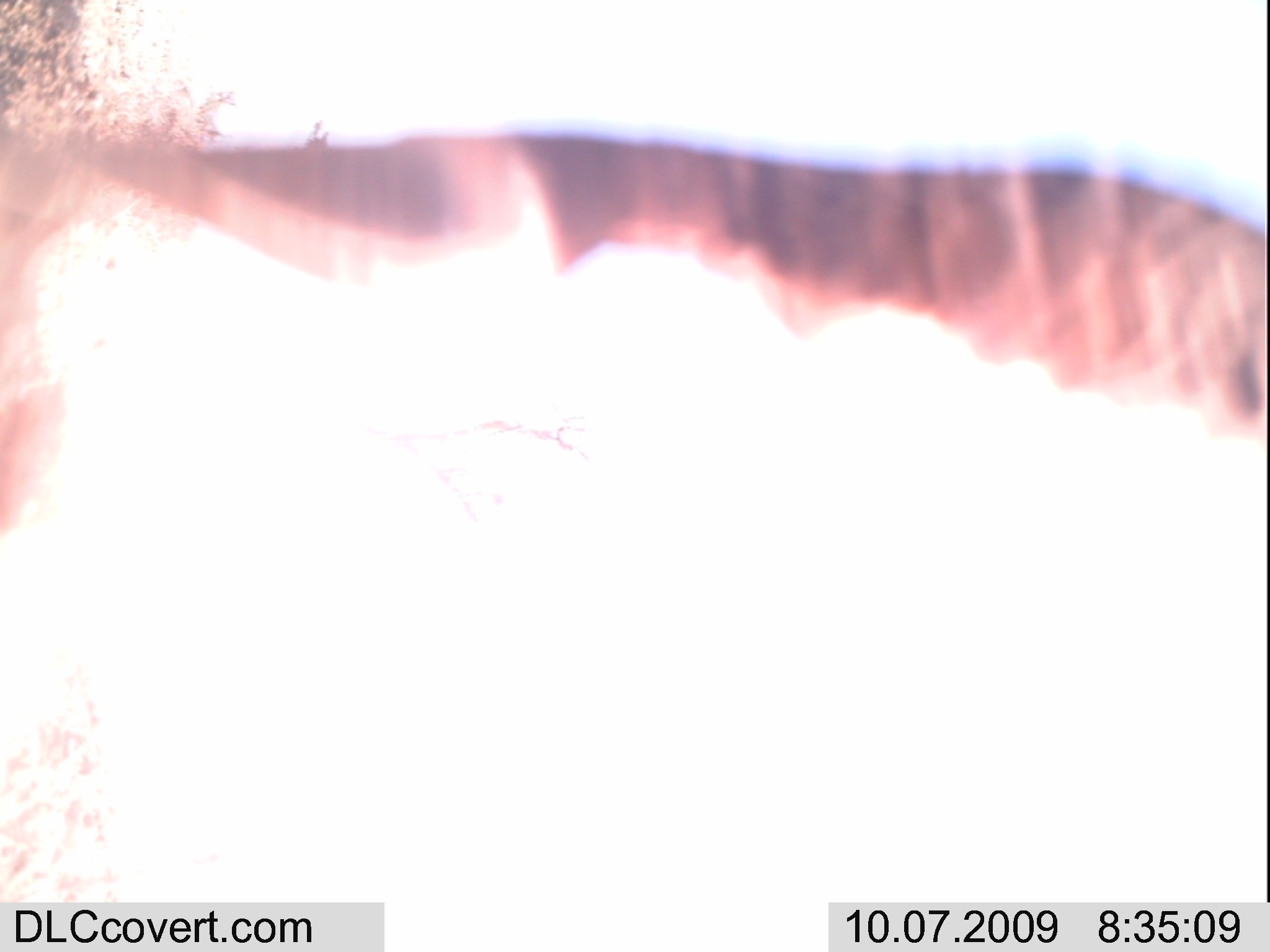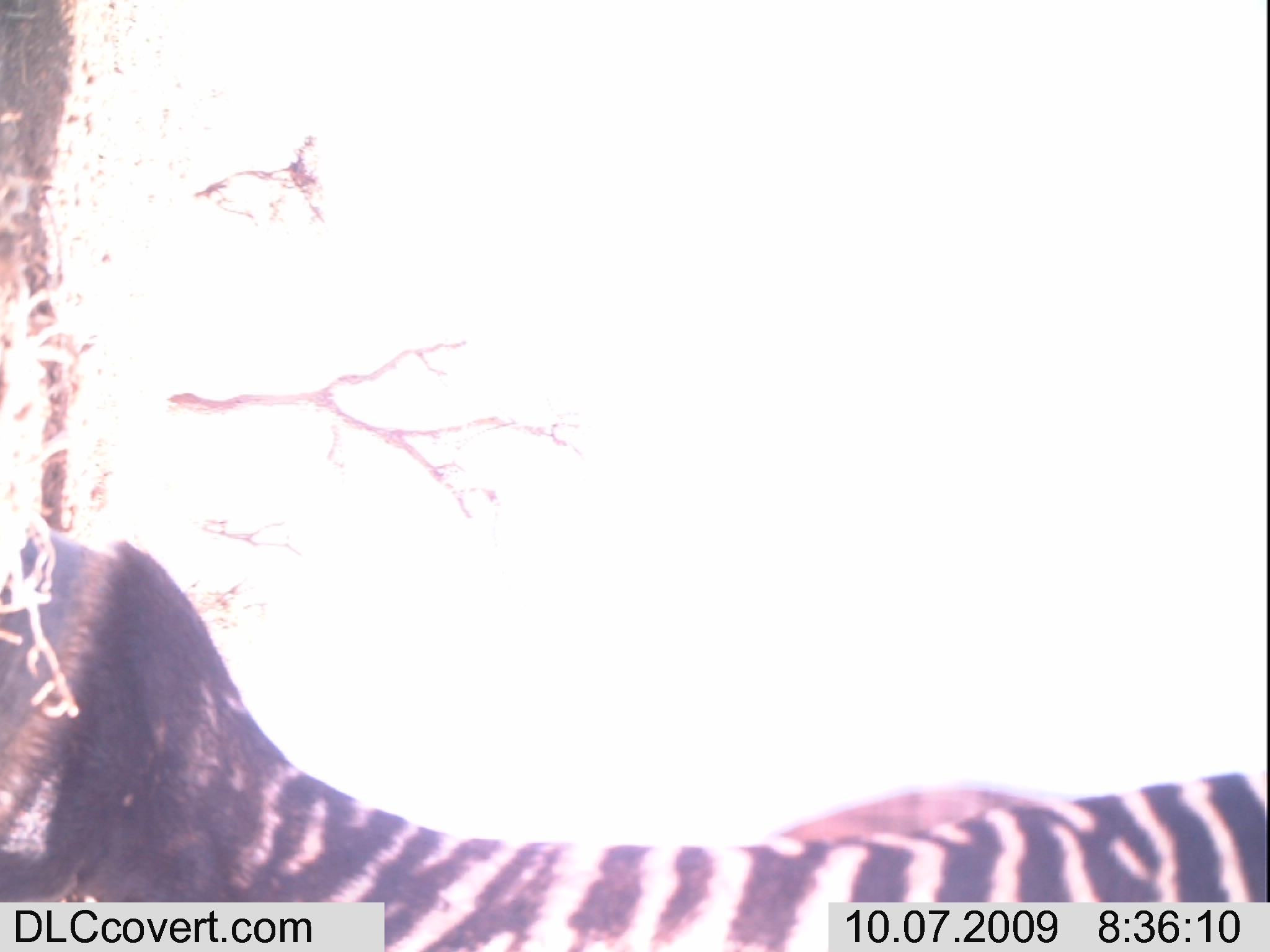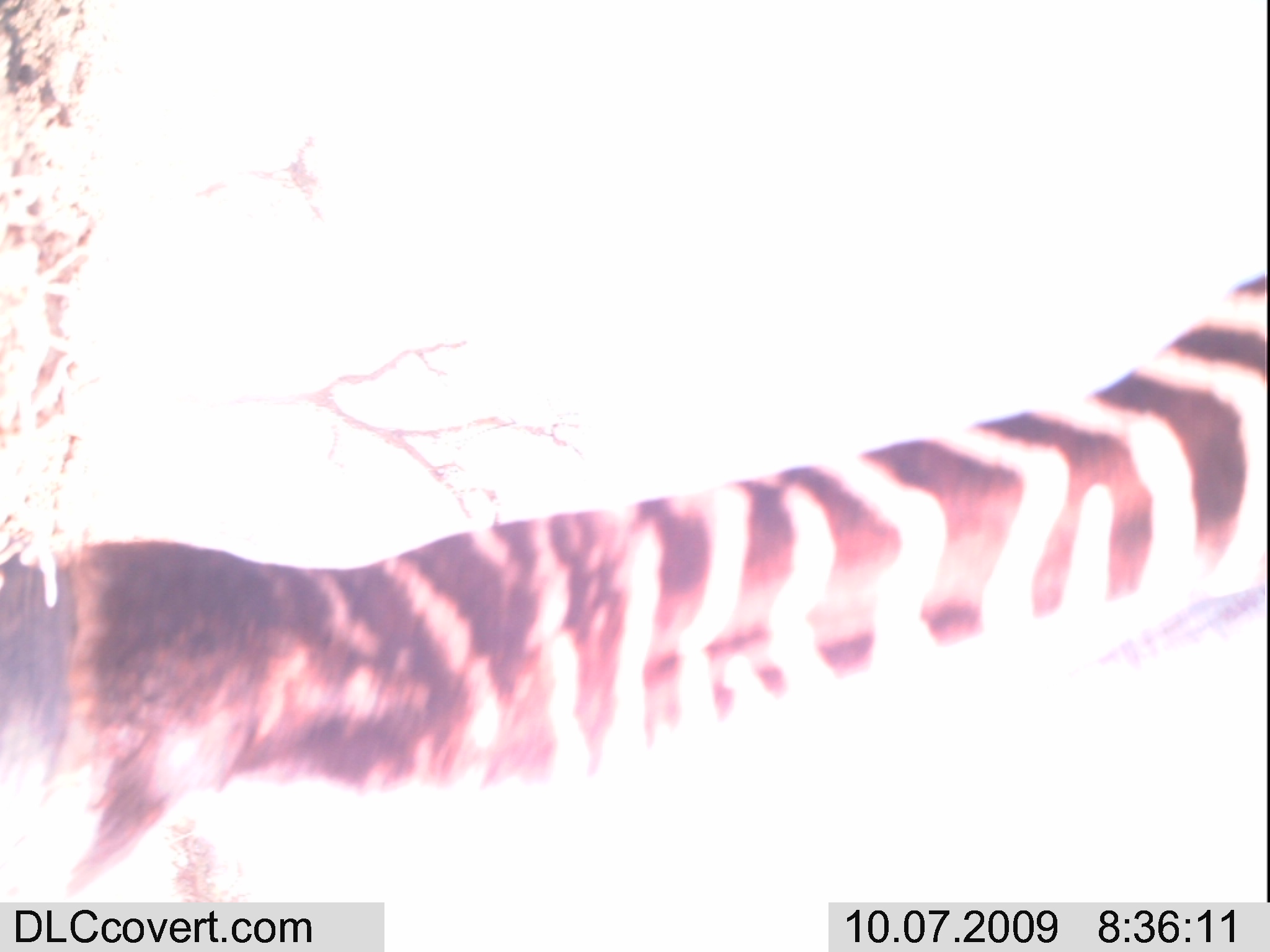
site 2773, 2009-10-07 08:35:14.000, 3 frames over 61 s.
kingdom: Animalia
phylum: Chordata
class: Mammalia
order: Perissodactyla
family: Equidae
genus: Equus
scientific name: Equus quagga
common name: plains zebra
Equus quagga (plains zebra), count 1.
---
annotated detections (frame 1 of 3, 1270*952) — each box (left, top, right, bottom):
equus quagga: (1, 97, 1270, 609)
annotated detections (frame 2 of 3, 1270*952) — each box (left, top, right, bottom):
equus quagga: (0, 487, 1270, 952)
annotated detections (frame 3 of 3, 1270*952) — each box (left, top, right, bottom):
equus quagga: (0, 266, 1270, 952)